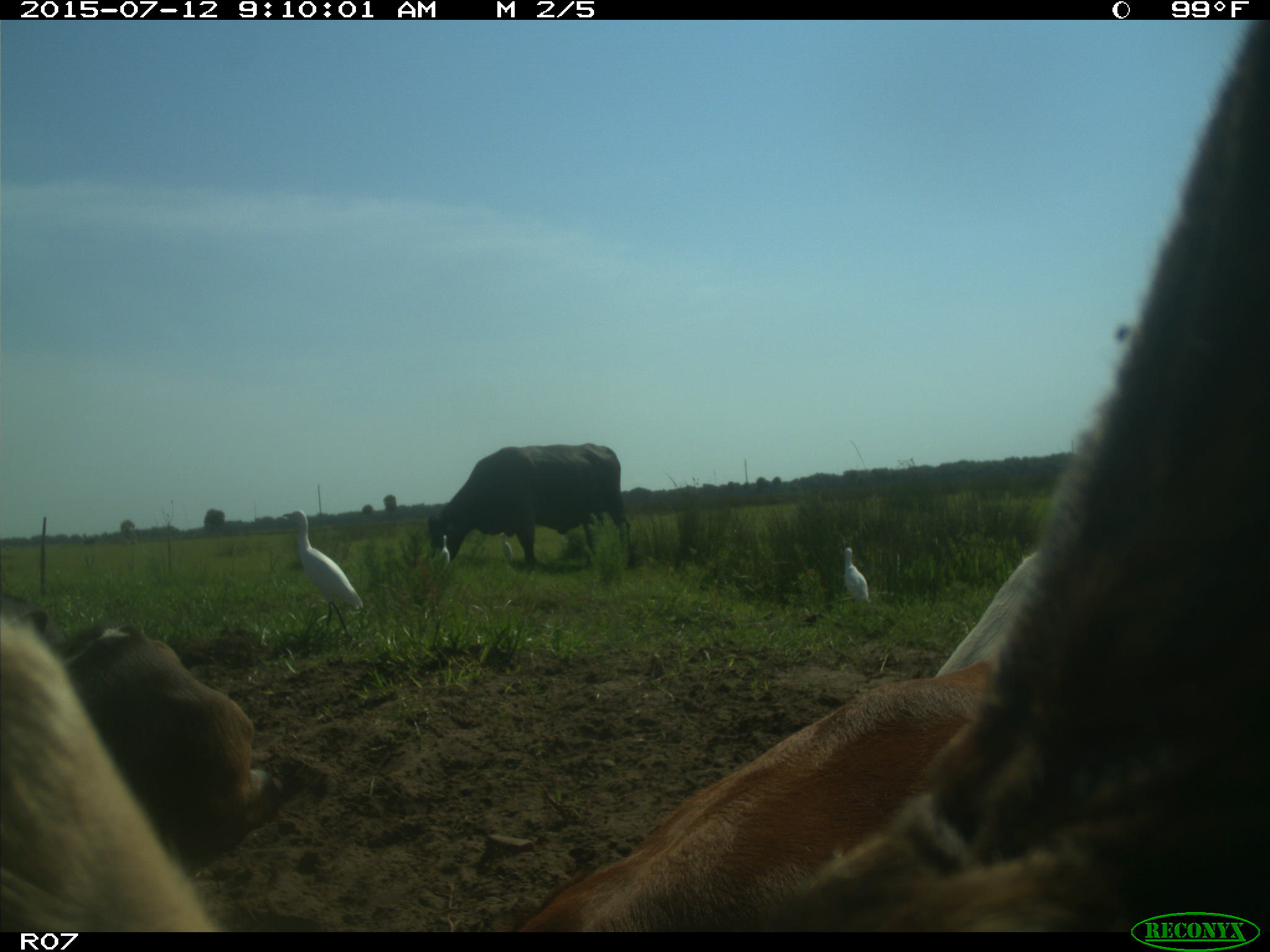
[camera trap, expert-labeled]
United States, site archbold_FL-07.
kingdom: Animalia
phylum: Chordata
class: Mammalia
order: Artiodactyla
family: Bovidae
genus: Bos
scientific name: Bos taurus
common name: domestic cow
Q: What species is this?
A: Bos taurus (domestic cow).